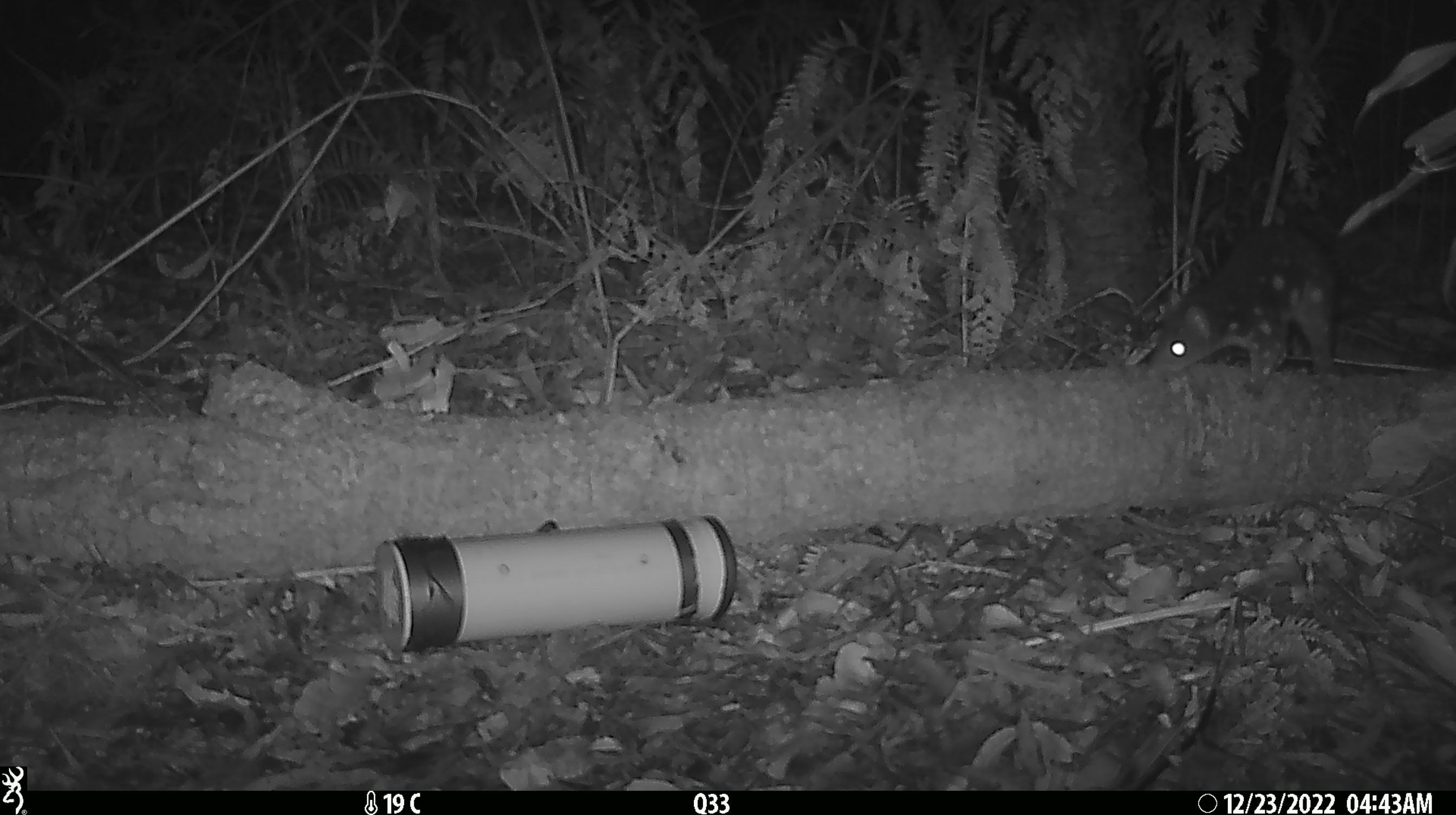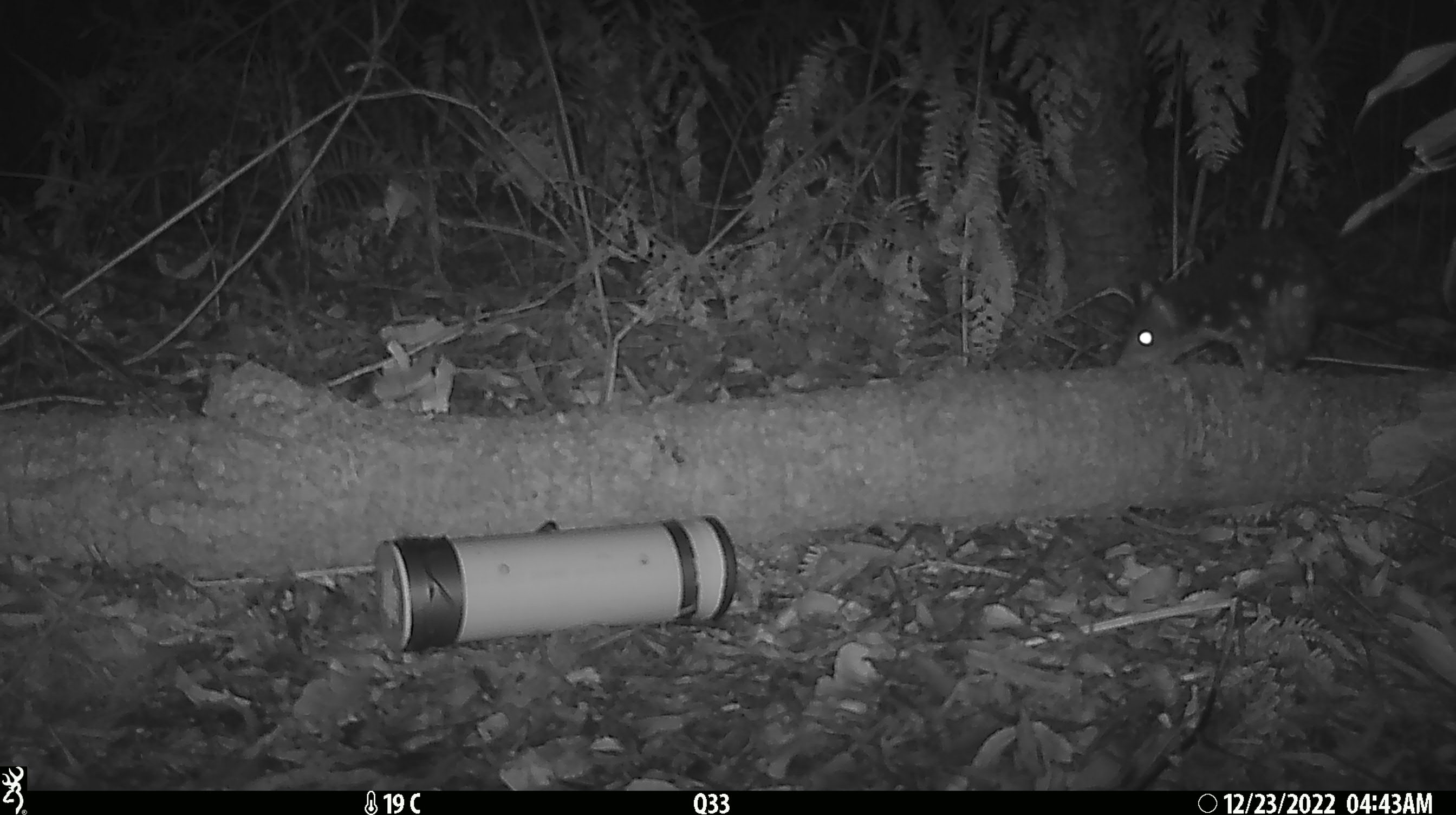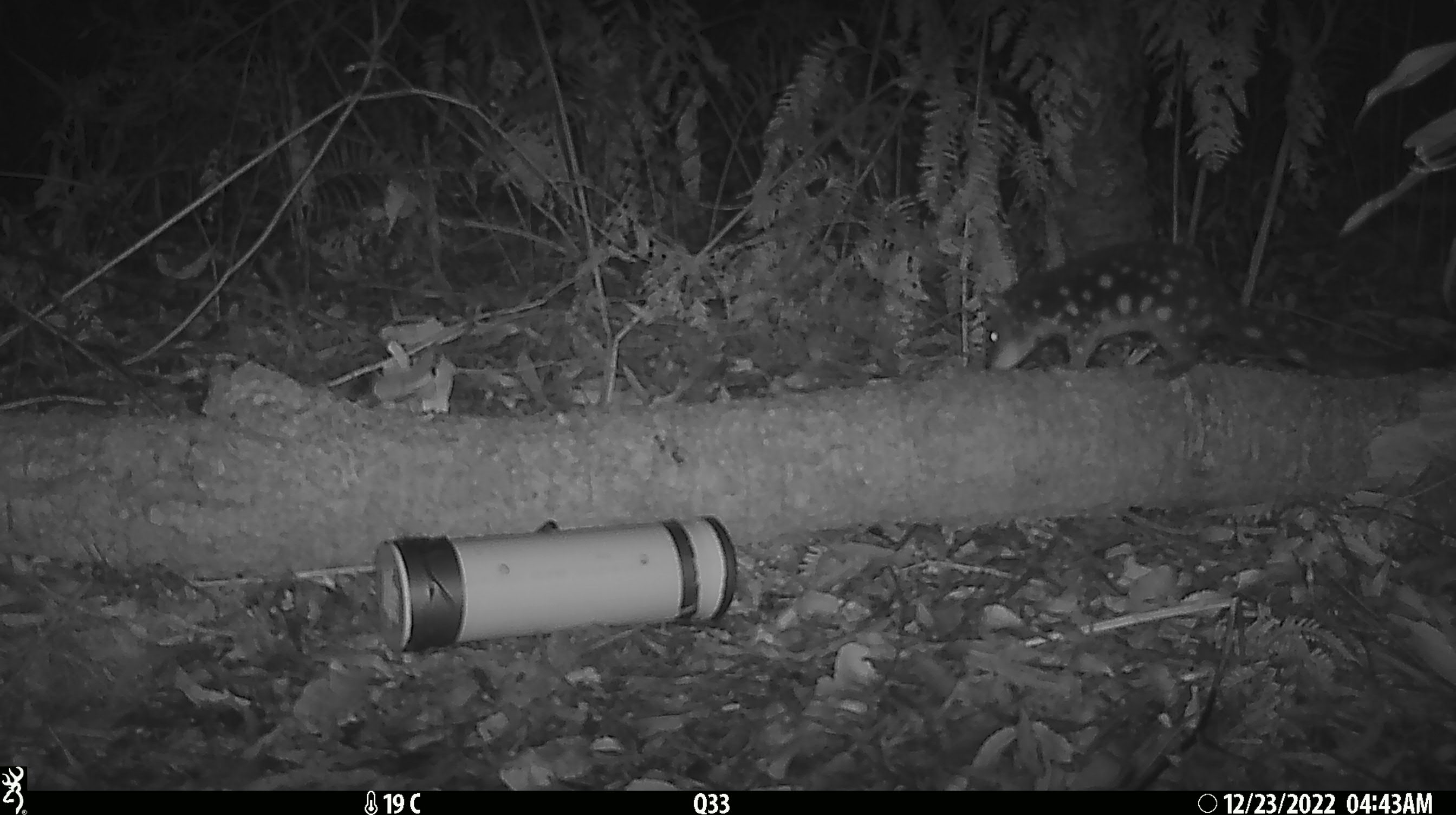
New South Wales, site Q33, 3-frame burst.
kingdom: Animalia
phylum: Chordata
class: Mammalia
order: Dasyuromorphia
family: Dasyuridae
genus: Dasyurus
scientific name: Dasyurus maculatus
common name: spotted-tailed quoll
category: quoll